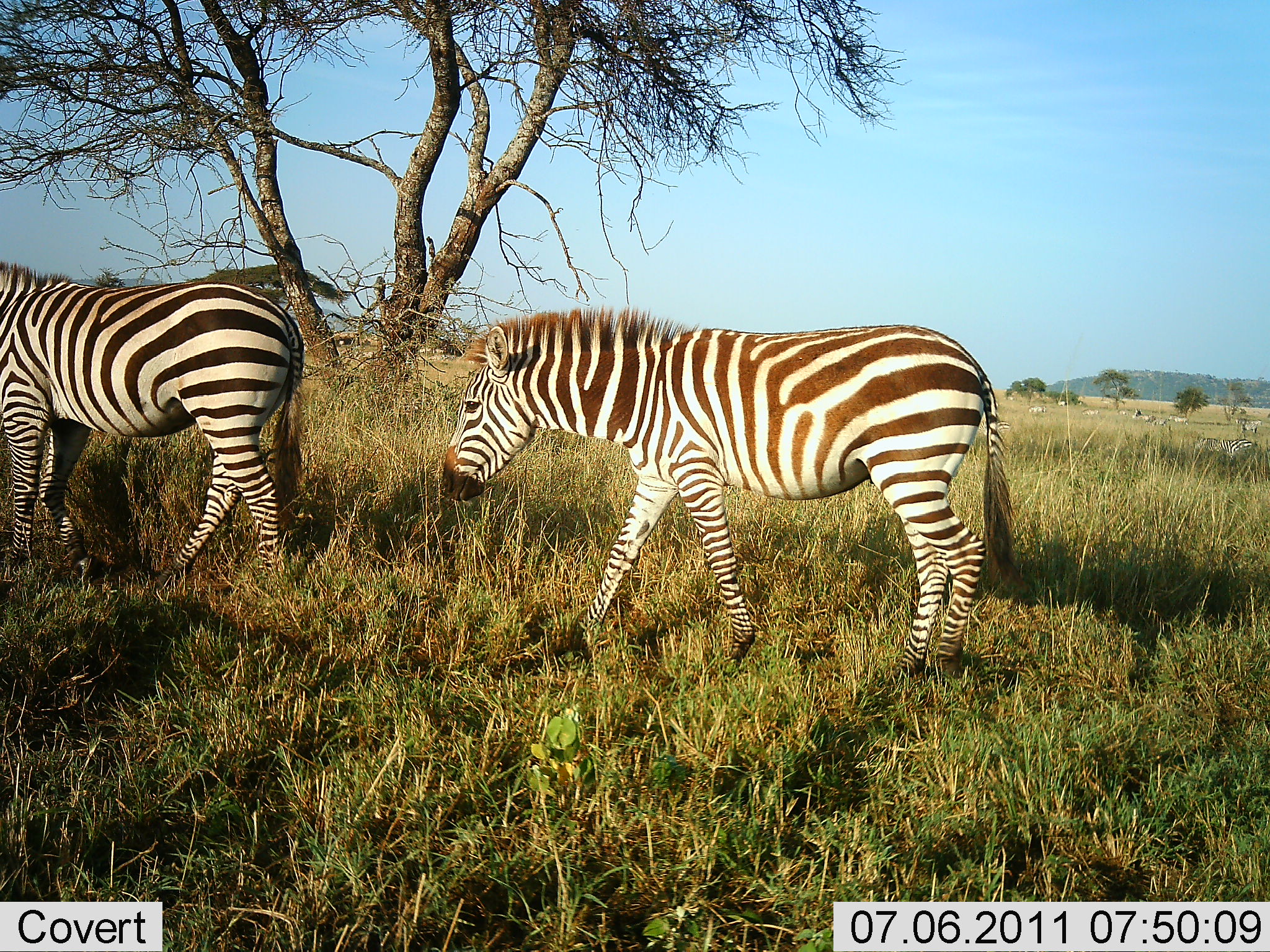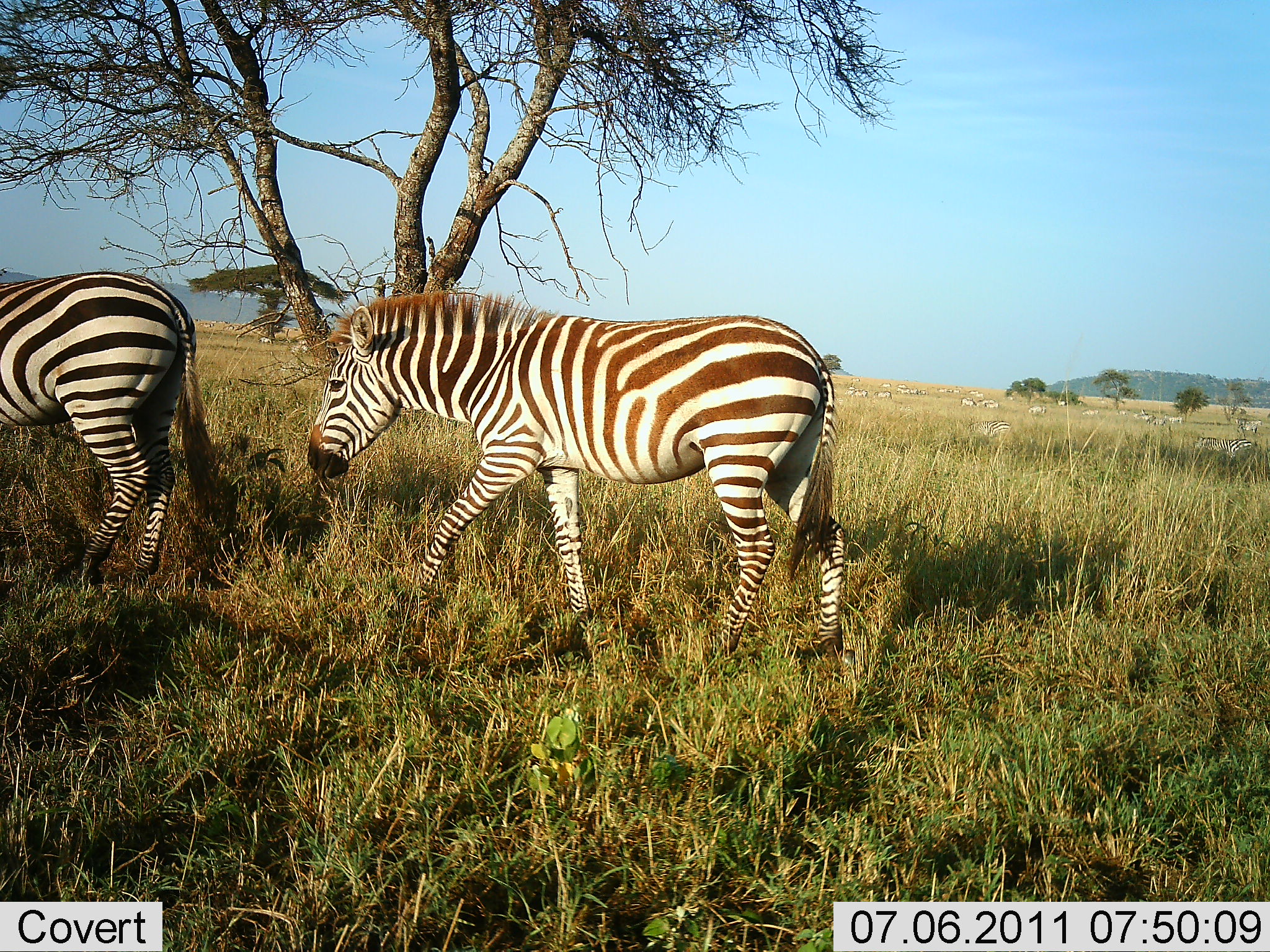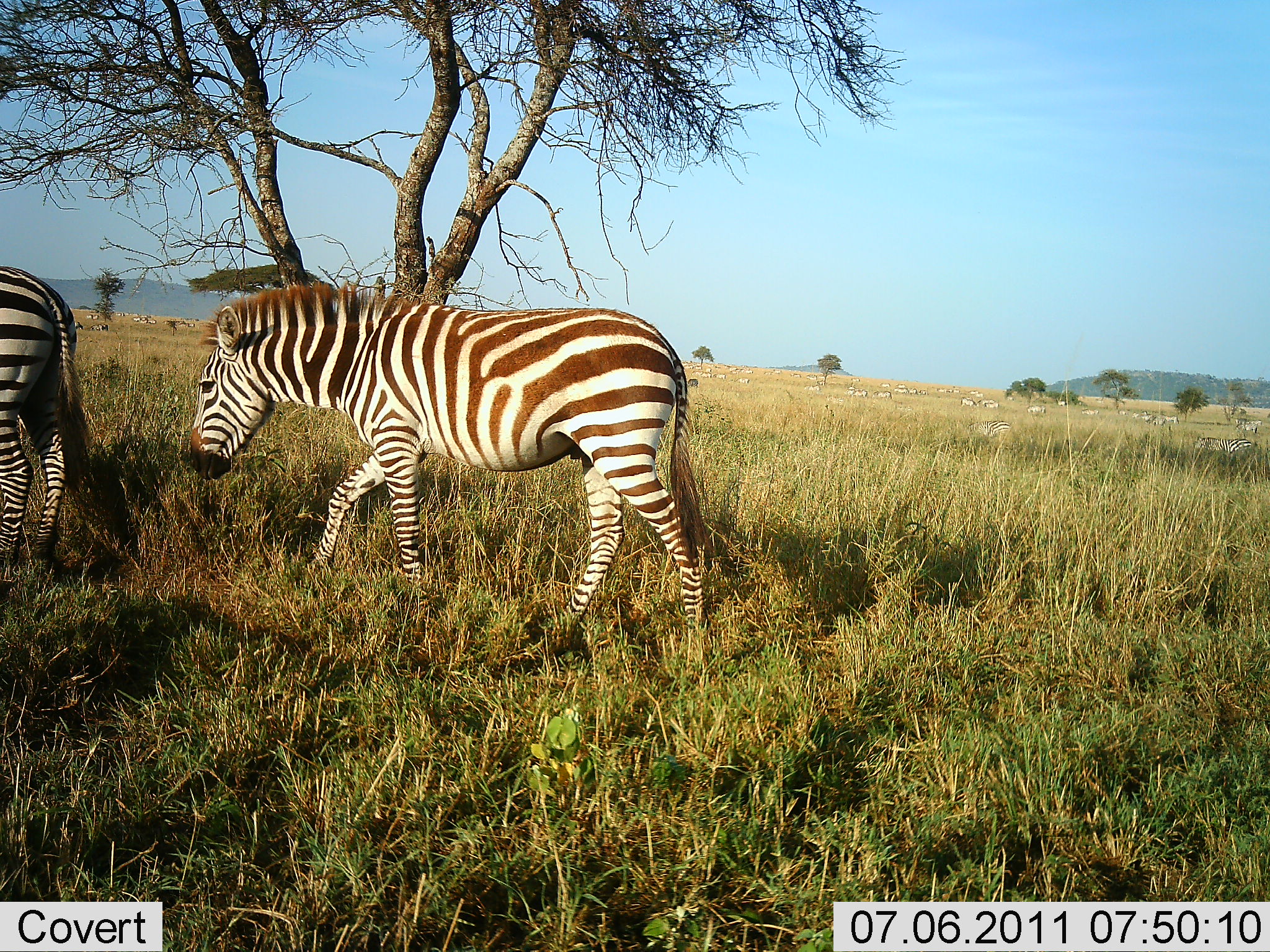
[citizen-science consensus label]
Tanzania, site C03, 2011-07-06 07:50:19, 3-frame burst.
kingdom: Animalia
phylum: Chordata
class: Mammalia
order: Perissodactyla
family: Equidae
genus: Equus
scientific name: Equus quagga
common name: plains zebra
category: zebra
Zebra (plains zebra) (Equus quagga), count 2. Behavior (volunteer vote fractions): standing 8%, resting 0%, moving 100%, interacting 8%. Young present (vote fraction): 8%. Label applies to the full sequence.